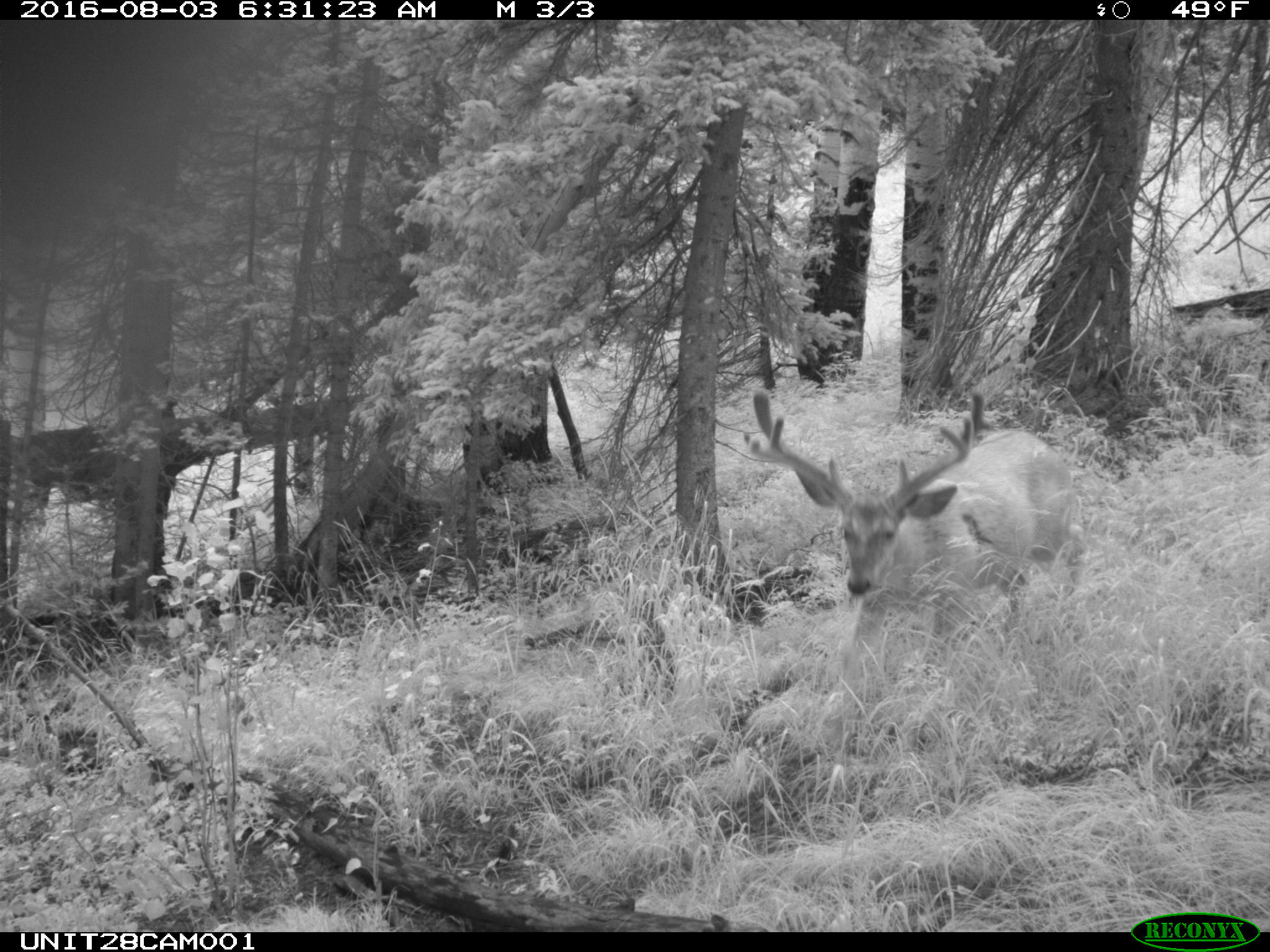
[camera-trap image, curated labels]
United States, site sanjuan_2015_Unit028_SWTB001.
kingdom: Animalia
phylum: Chordata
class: Mammalia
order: Artiodactyla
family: Cervidae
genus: Odocoileus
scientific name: Odocoileus hemionus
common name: mule deer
Odocoileus hemionus (mule deer).